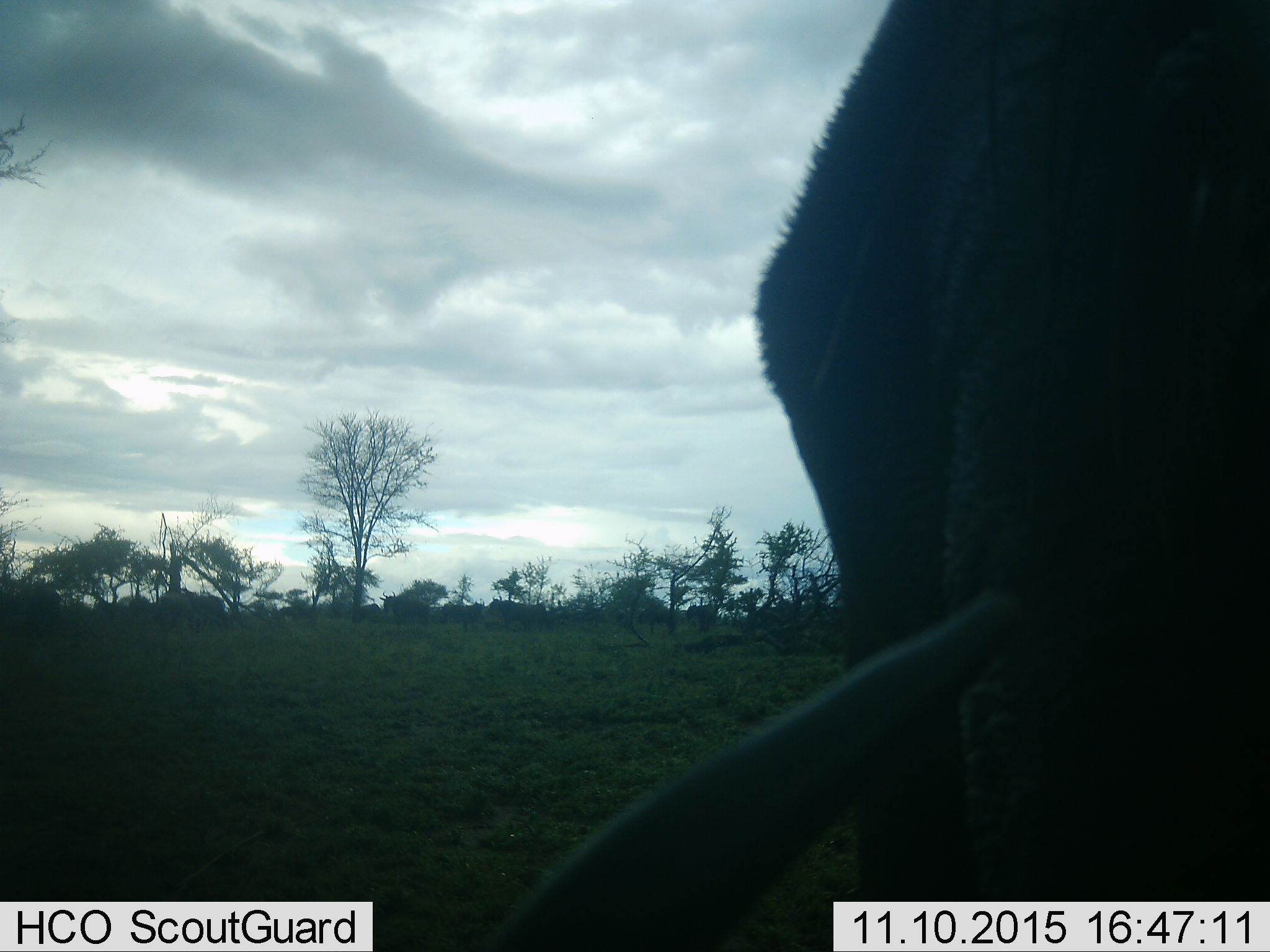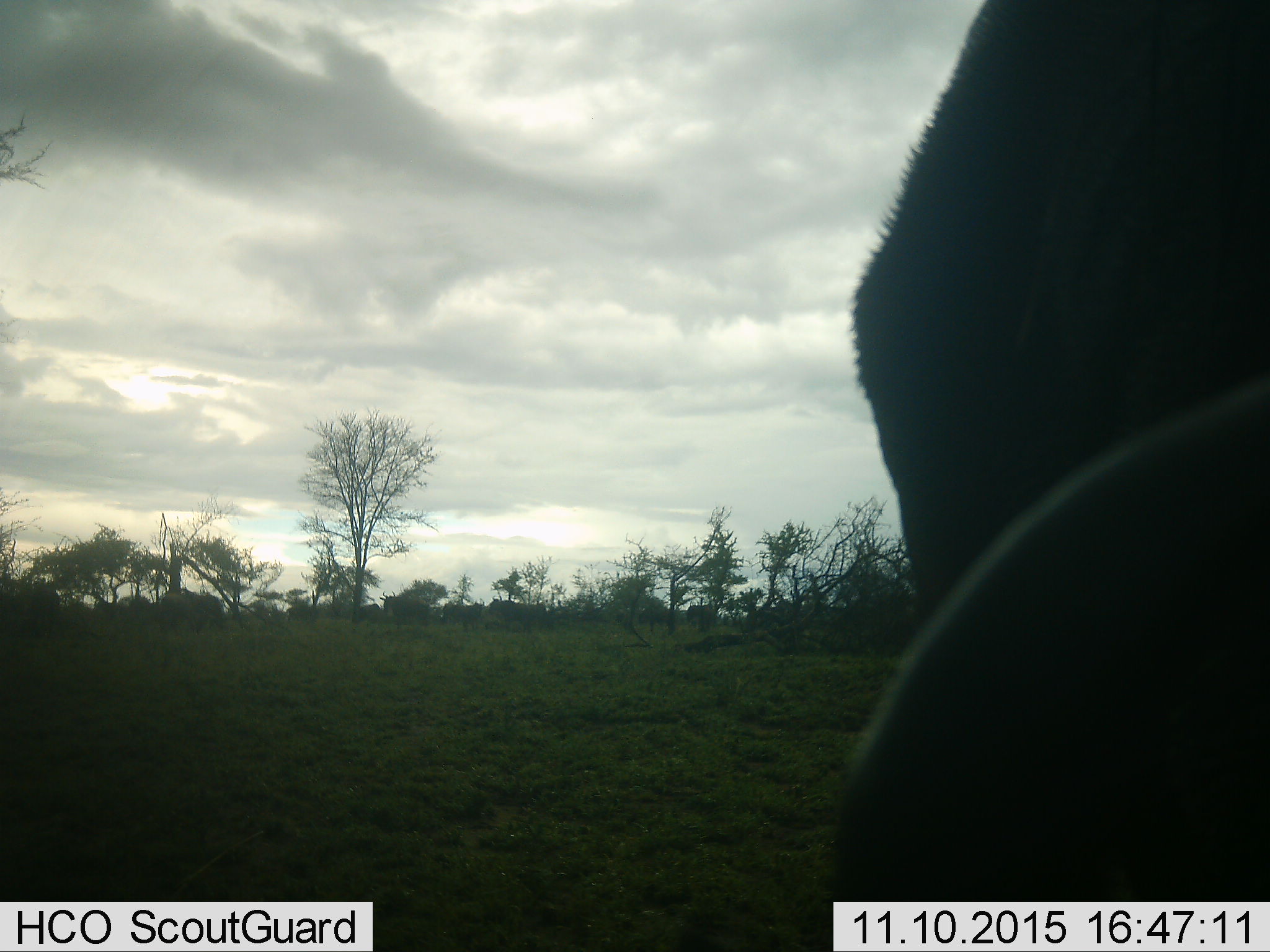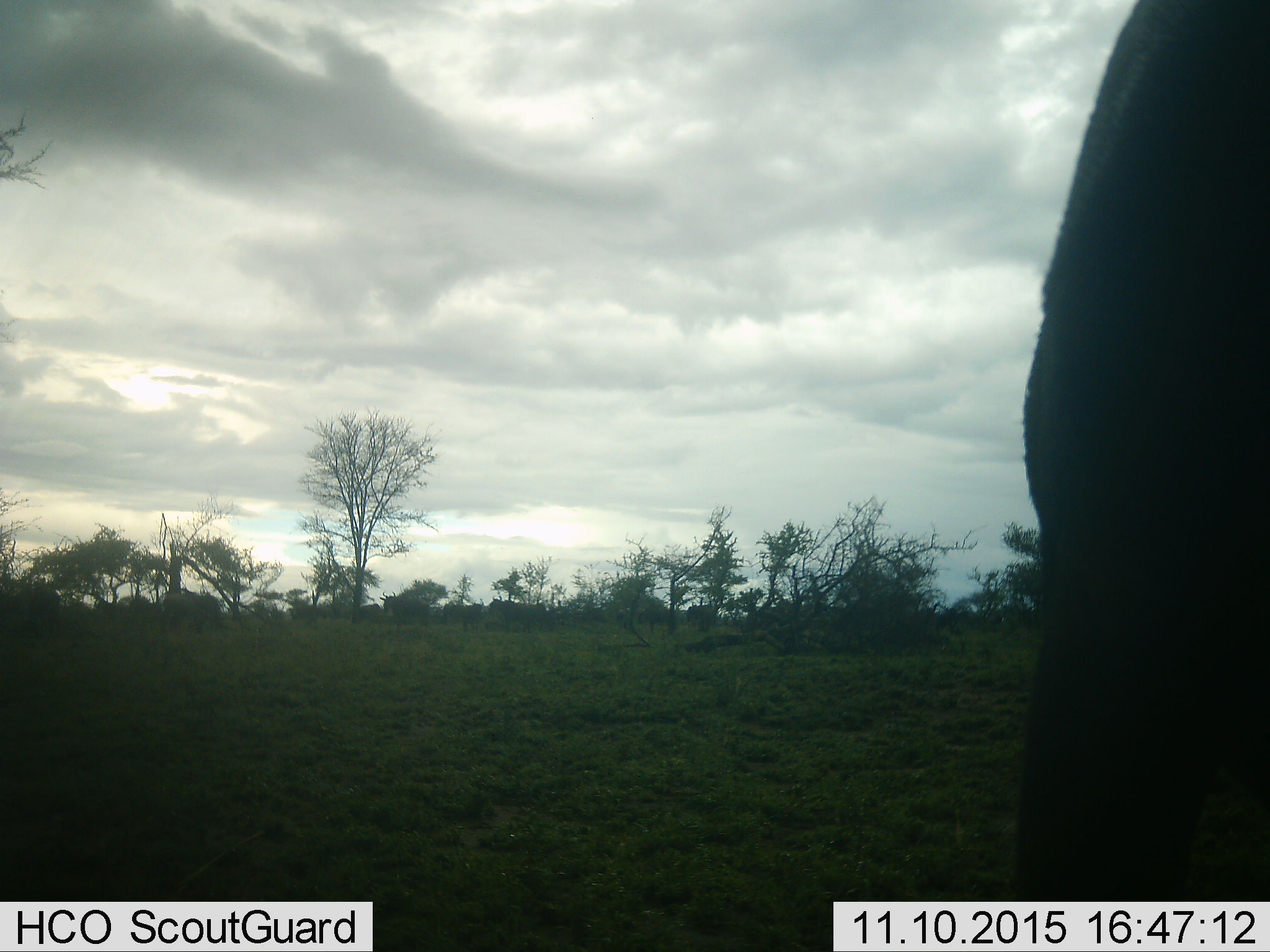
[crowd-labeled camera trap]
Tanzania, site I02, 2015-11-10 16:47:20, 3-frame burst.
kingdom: Animalia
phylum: Chordata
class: Mammalia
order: Proboscidea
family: Elephantidae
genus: Loxodonta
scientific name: Loxodonta africana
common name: african bush elephant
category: elephant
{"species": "elephant (african bush elephant) (Loxodonta africana)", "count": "1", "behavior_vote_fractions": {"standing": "100%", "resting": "0%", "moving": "25%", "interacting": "0%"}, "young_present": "0%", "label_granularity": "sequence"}